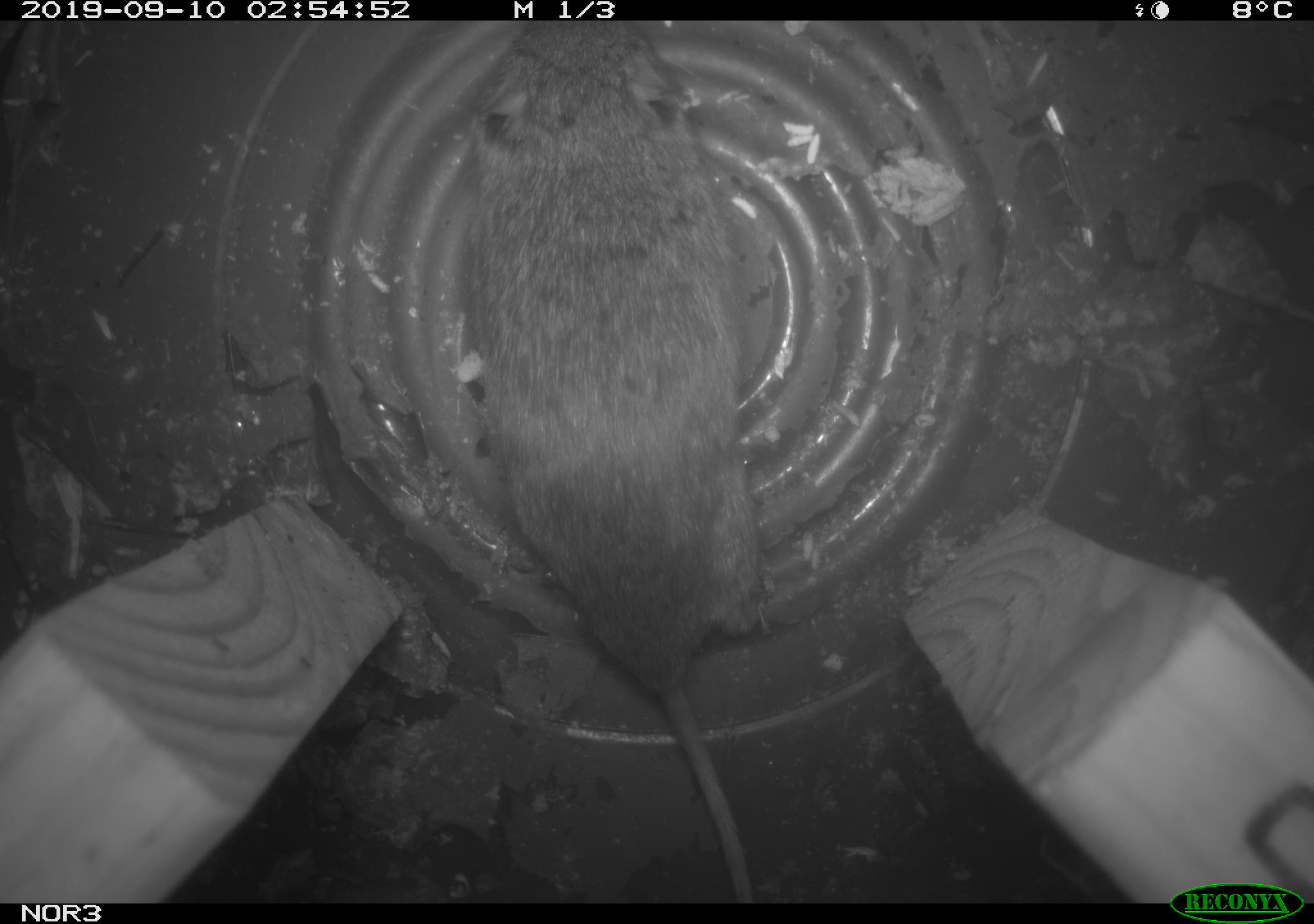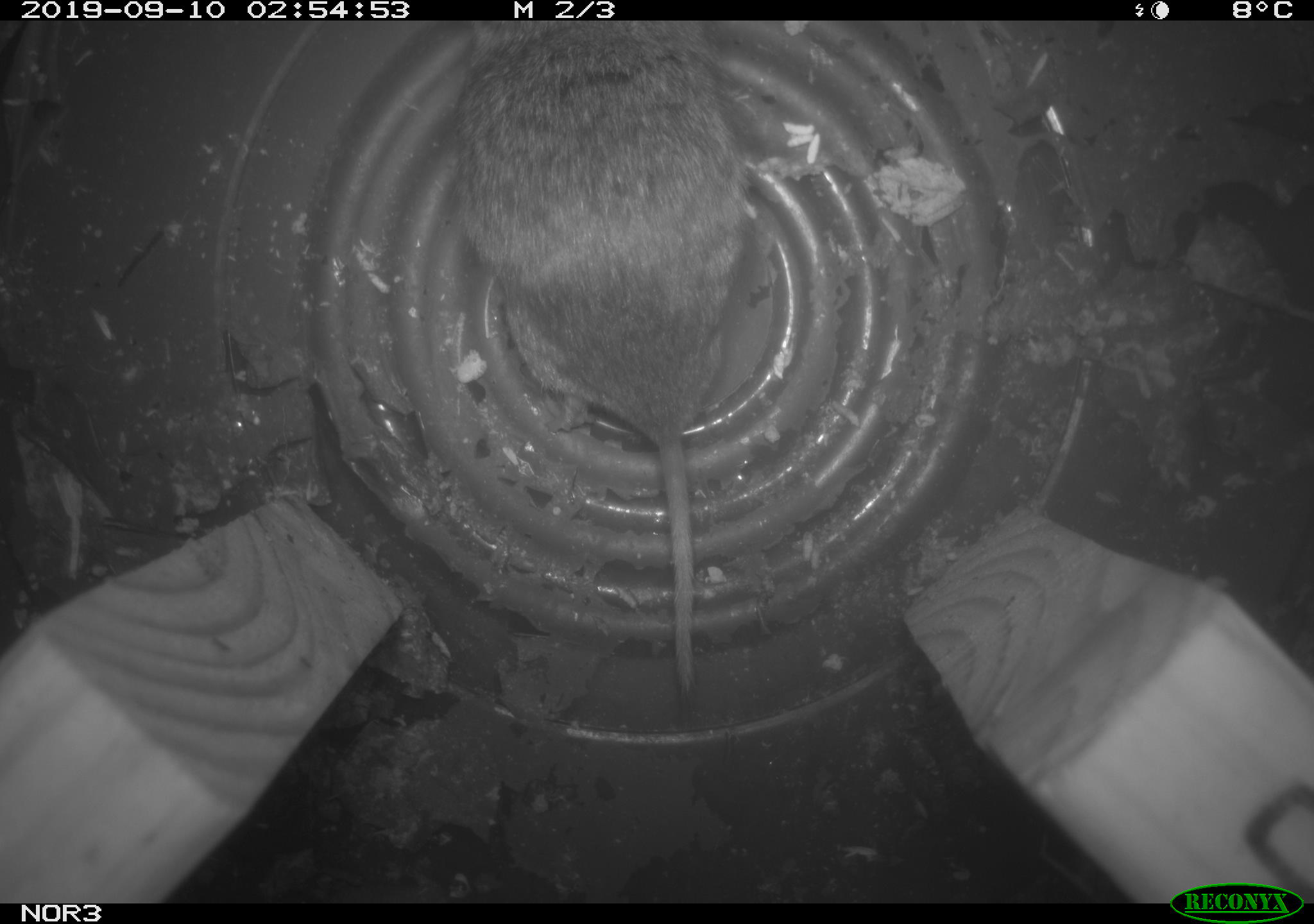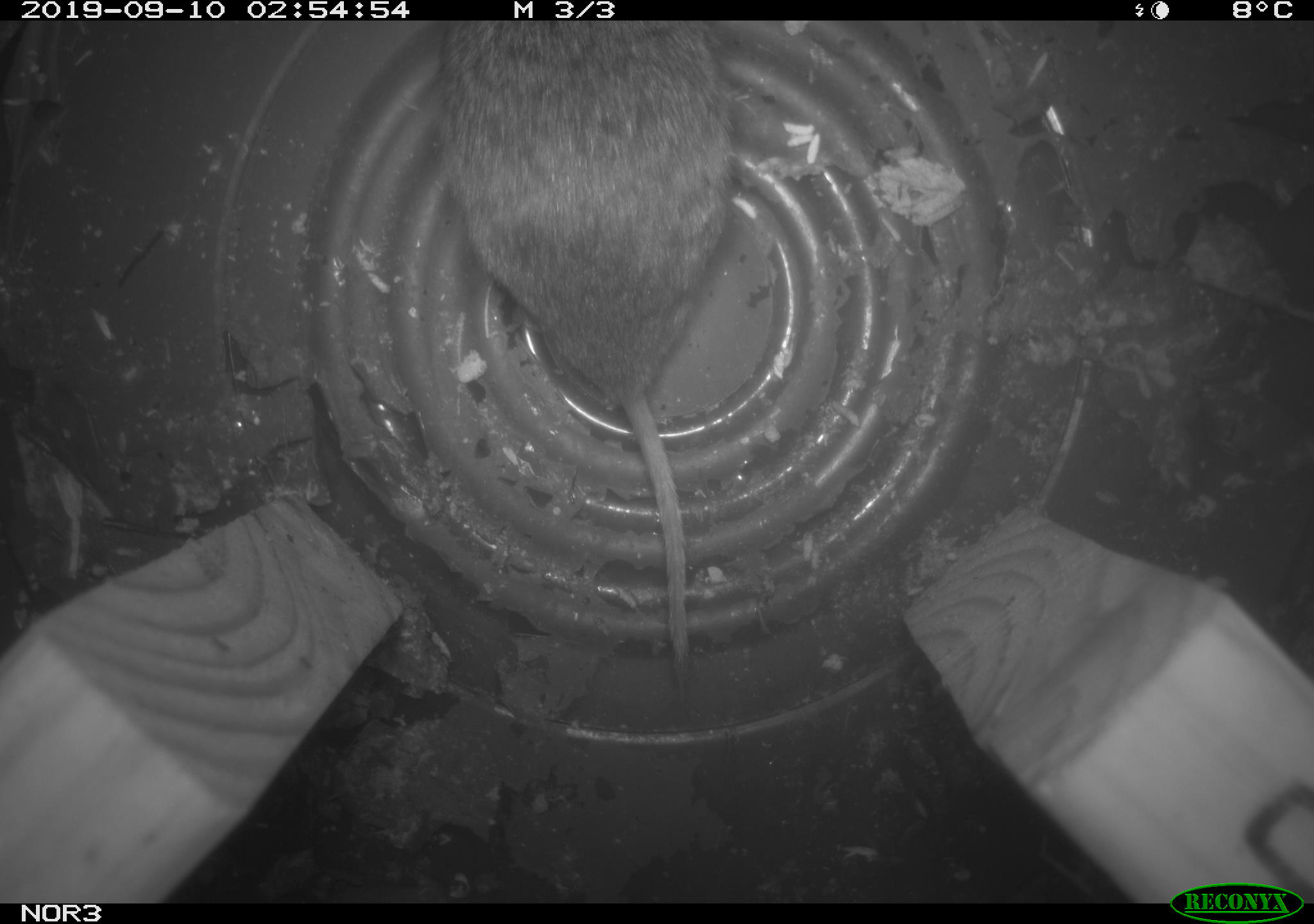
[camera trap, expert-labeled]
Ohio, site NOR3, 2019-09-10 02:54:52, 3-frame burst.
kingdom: Animalia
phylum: Chordata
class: Mammalia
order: Rodentia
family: Cricetidae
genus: Microtus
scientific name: Microtus pennsylvanicus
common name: meadow vole